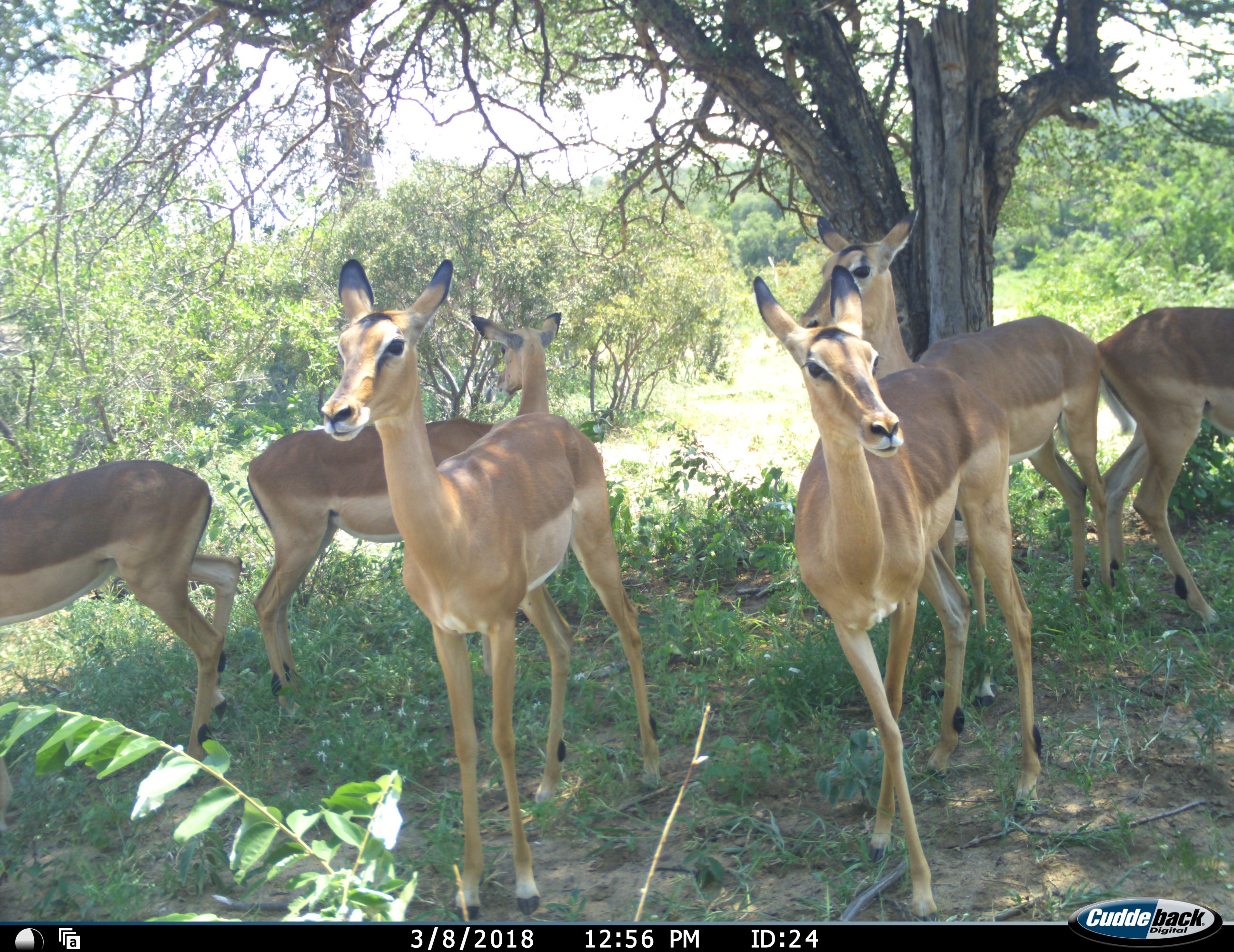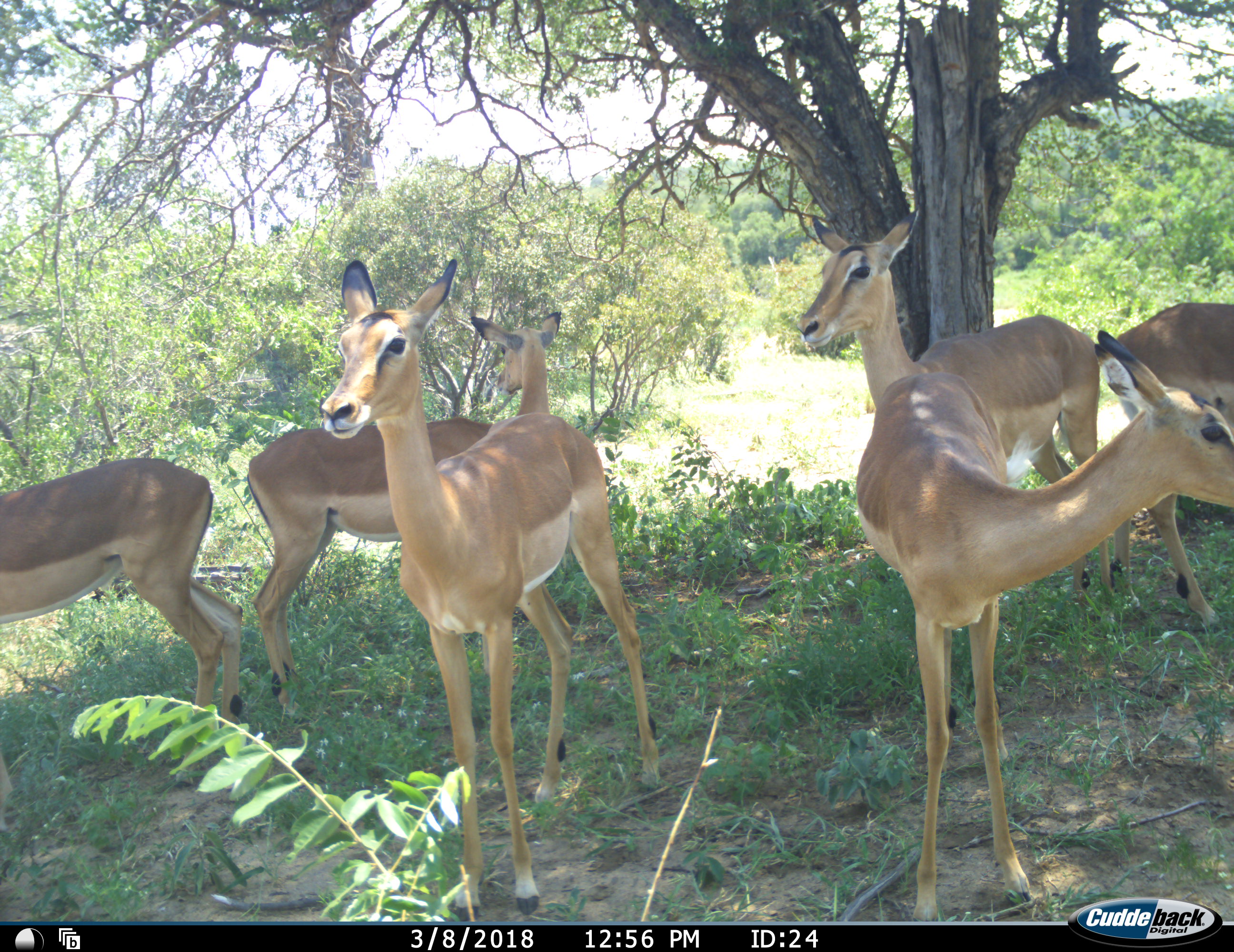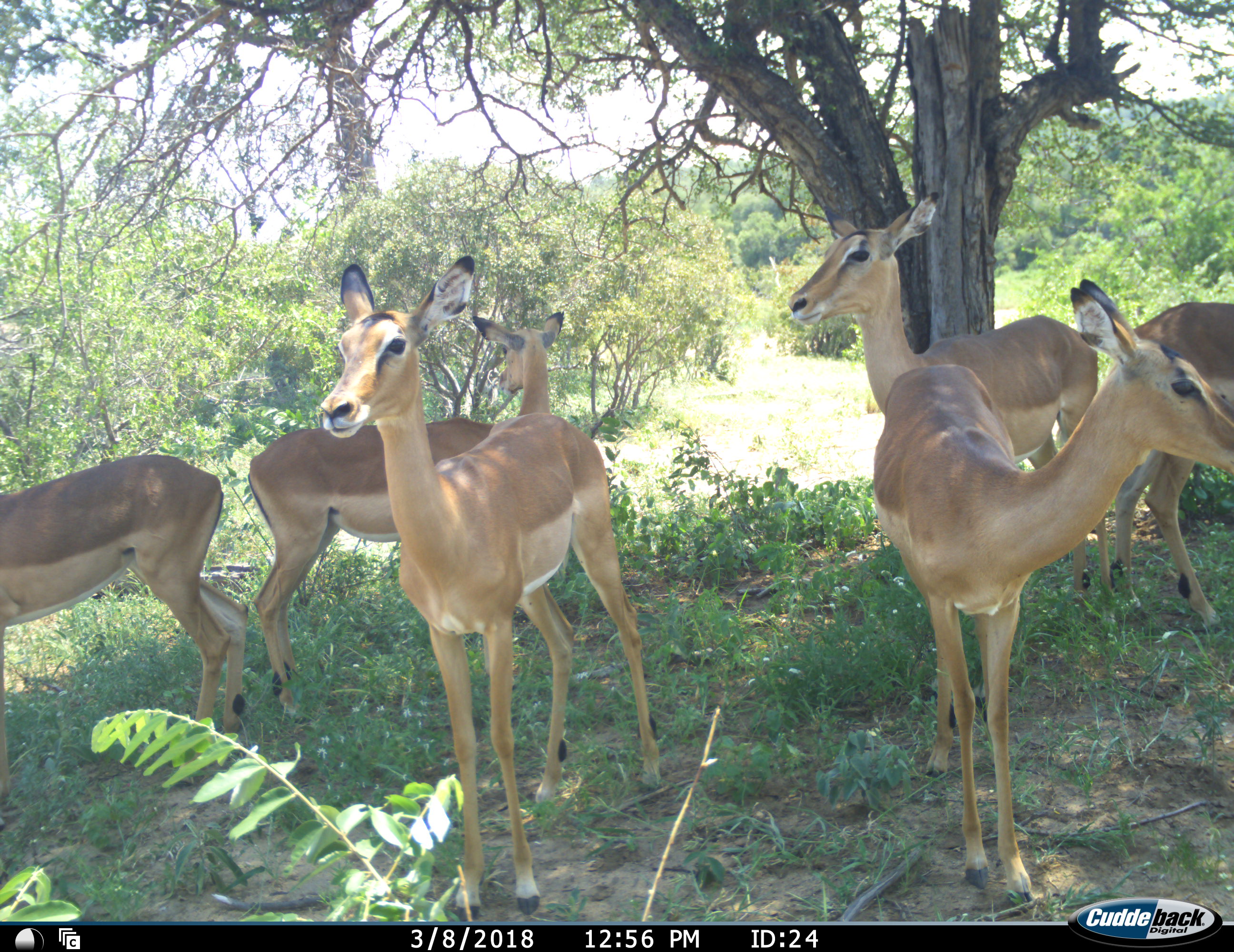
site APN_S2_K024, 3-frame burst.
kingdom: Animalia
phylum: Chordata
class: Mammalia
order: Artiodactyla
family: Bovidae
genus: Aepyceros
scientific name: Aepyceros melampus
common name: impala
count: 6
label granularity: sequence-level